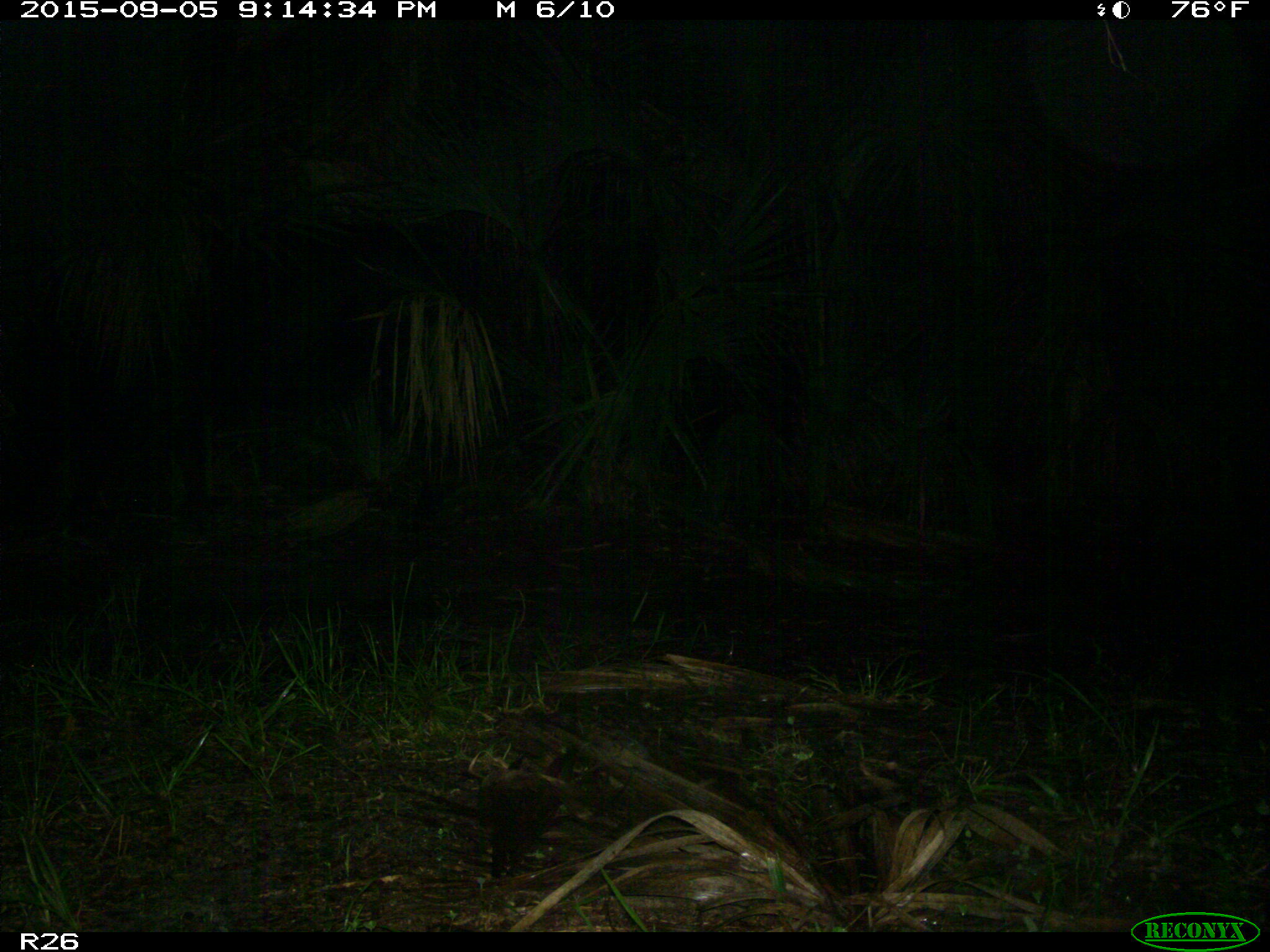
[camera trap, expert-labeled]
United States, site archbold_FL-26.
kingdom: Animalia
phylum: Chordata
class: Mammalia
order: Artiodactyla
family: Bovidae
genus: Bos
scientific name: Bos taurus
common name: domestic cow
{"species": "Bos taurus (domestic cow)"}